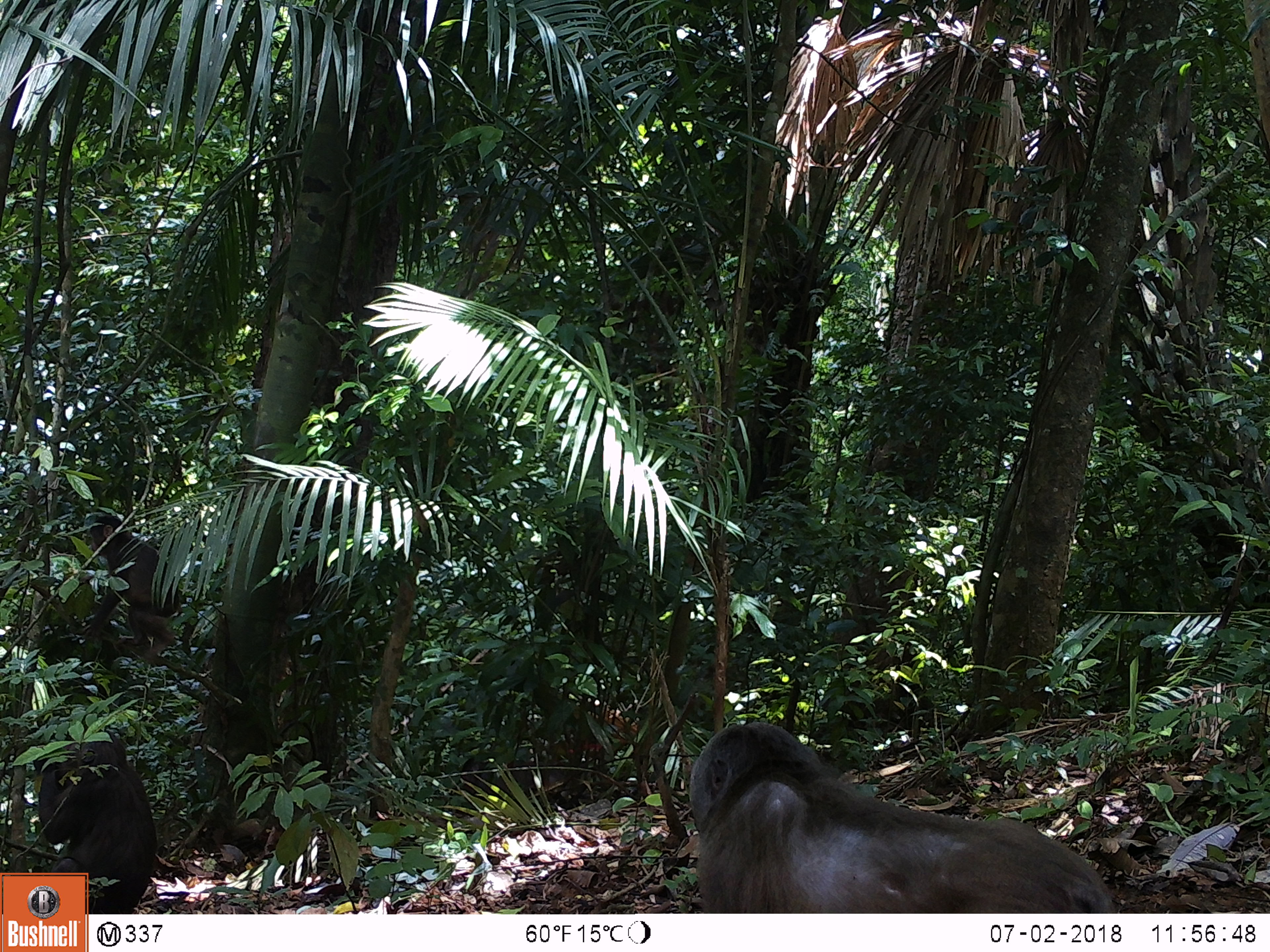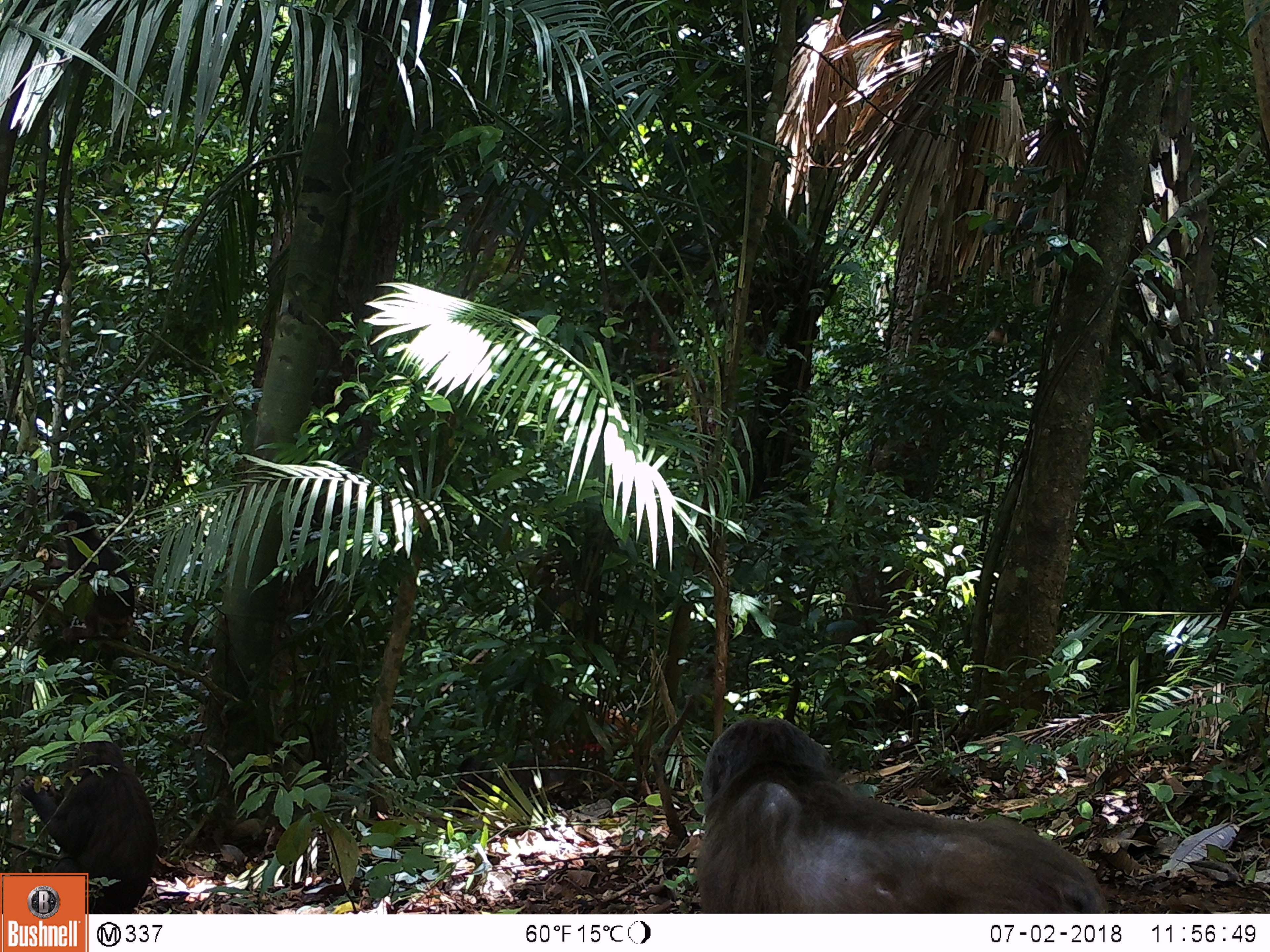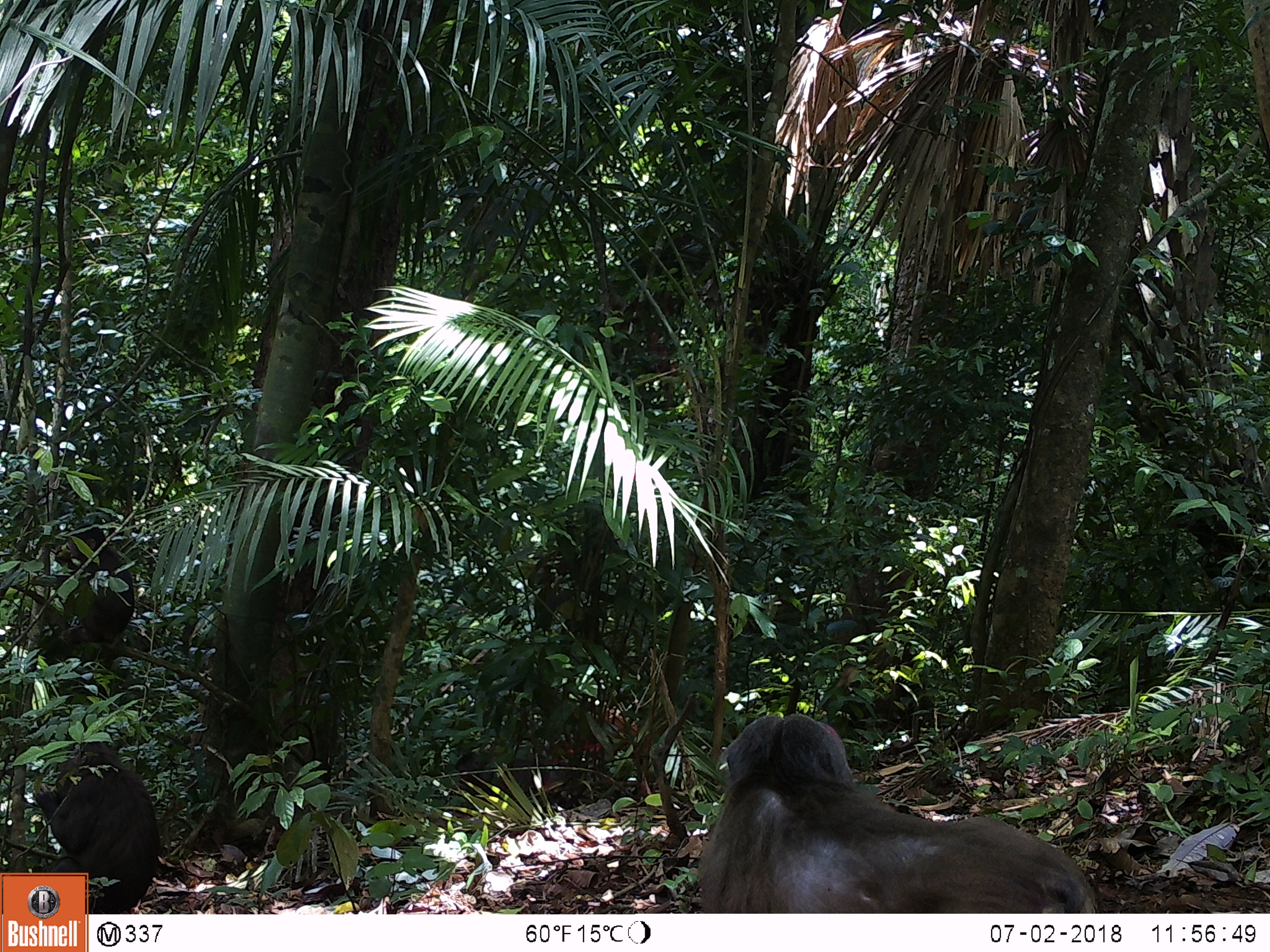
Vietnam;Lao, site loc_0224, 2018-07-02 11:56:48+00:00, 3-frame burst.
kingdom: Animalia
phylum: Chordata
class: Mammalia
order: Primates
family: Cercopithecidae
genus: Macaca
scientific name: Macaca arctoides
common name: stump-tailed macaque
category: stump tailed macaque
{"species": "stump tailed macaque (stump-tailed macaque) (Macaca arctoides)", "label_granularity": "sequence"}